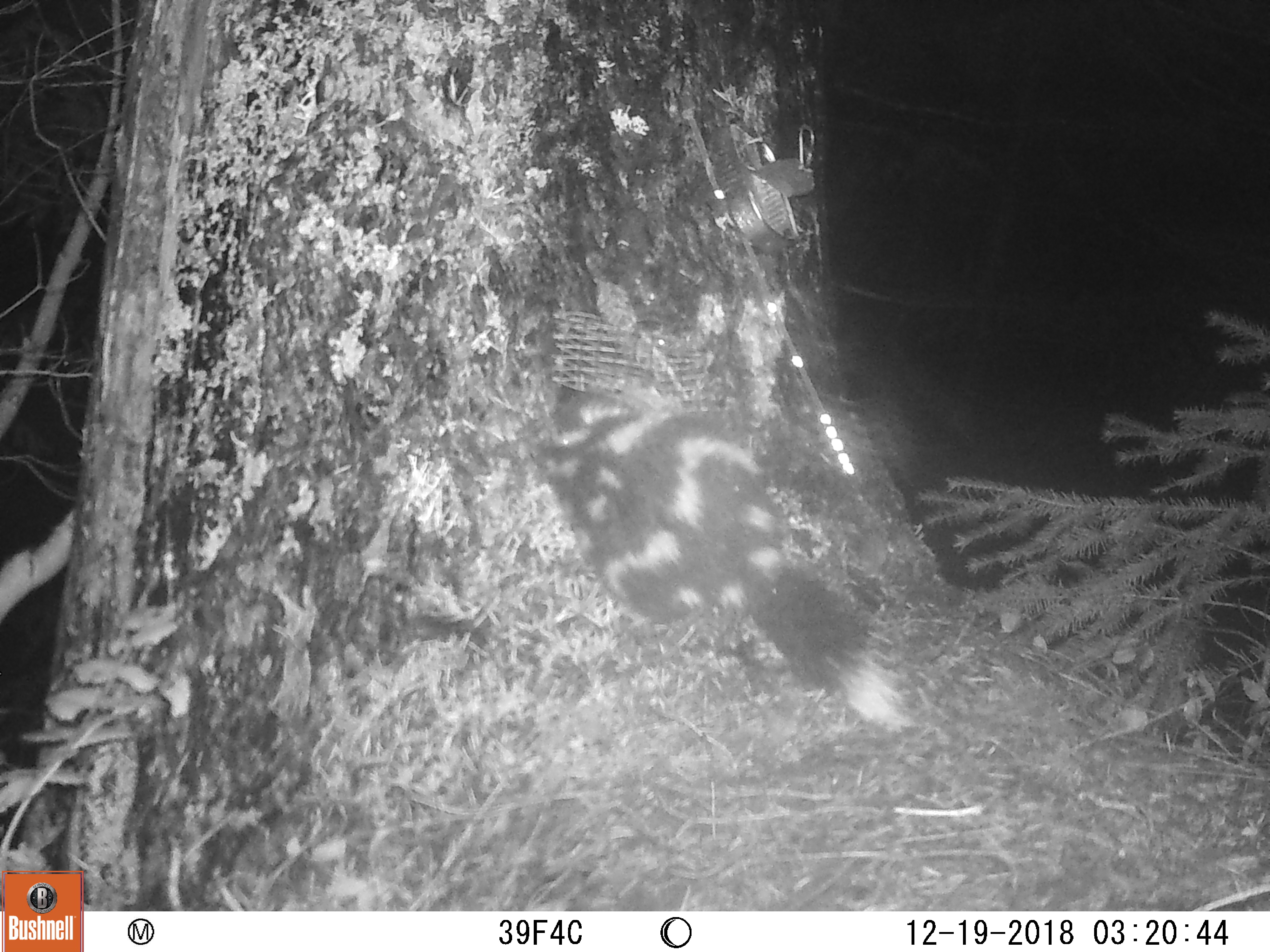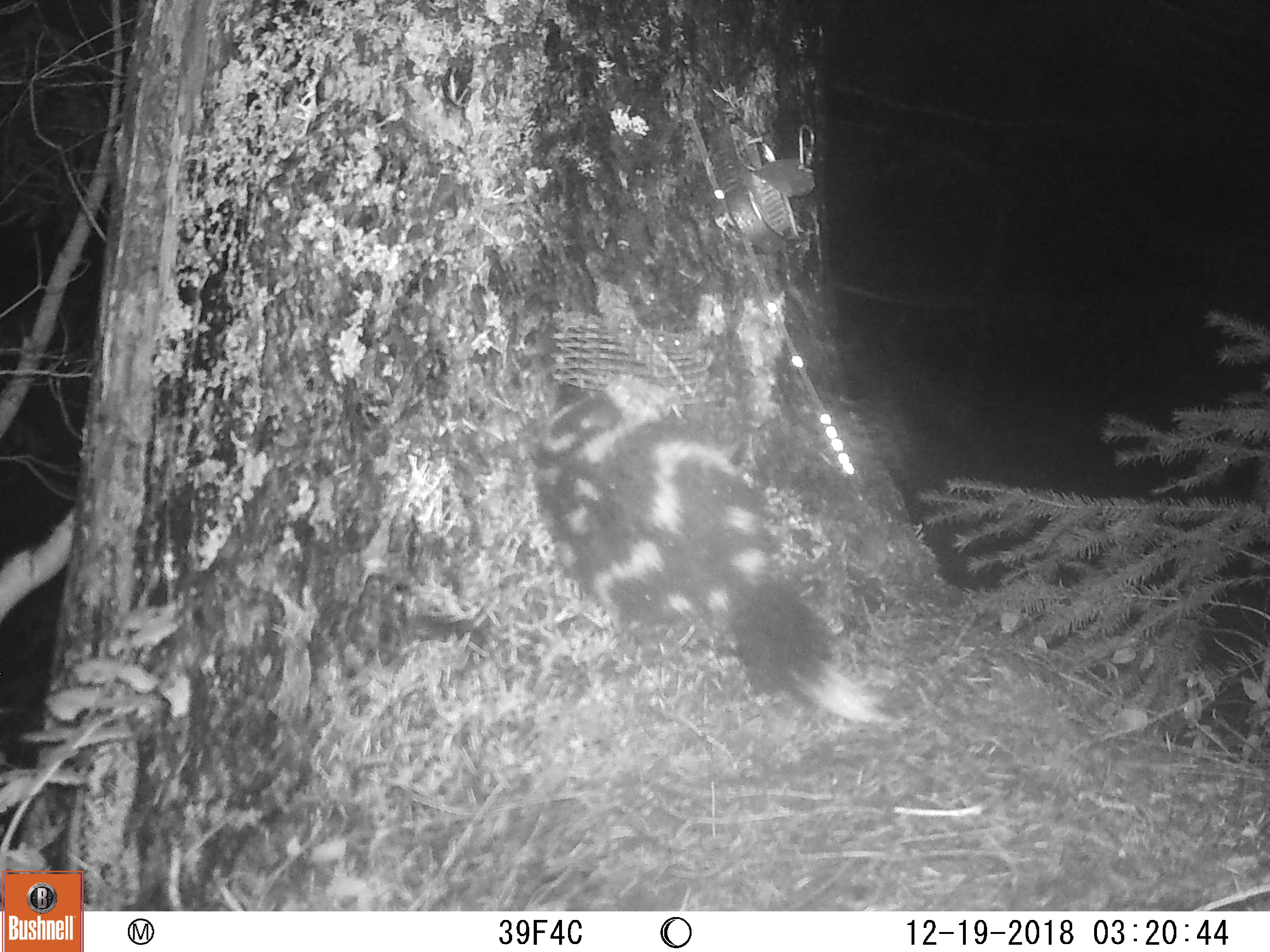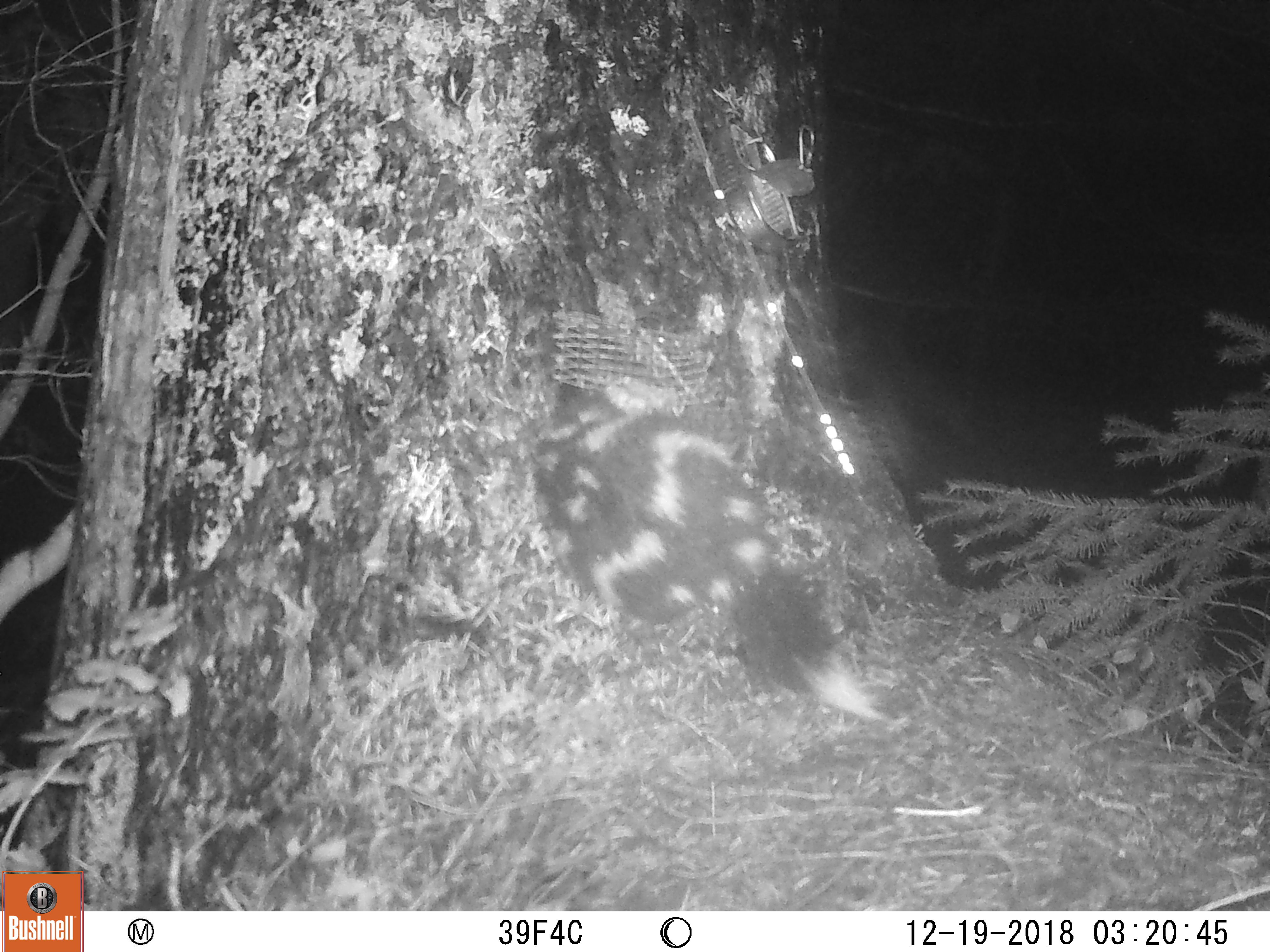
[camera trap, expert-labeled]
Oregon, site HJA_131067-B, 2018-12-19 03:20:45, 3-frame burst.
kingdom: Animalia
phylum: Chordata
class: Mammalia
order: Carnivora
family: Mephitidae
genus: Spilogale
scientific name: Spilogale gracilis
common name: western spotted skunk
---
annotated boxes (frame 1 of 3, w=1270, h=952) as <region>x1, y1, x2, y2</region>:
western spotted skunk: <region>515, 333, 934, 733</region>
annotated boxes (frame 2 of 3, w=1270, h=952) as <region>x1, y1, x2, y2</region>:
western spotted skunk: <region>508, 369, 904, 743</region>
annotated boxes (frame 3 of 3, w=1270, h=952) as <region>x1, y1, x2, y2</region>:
western spotted skunk: <region>500, 330, 901, 736</region>